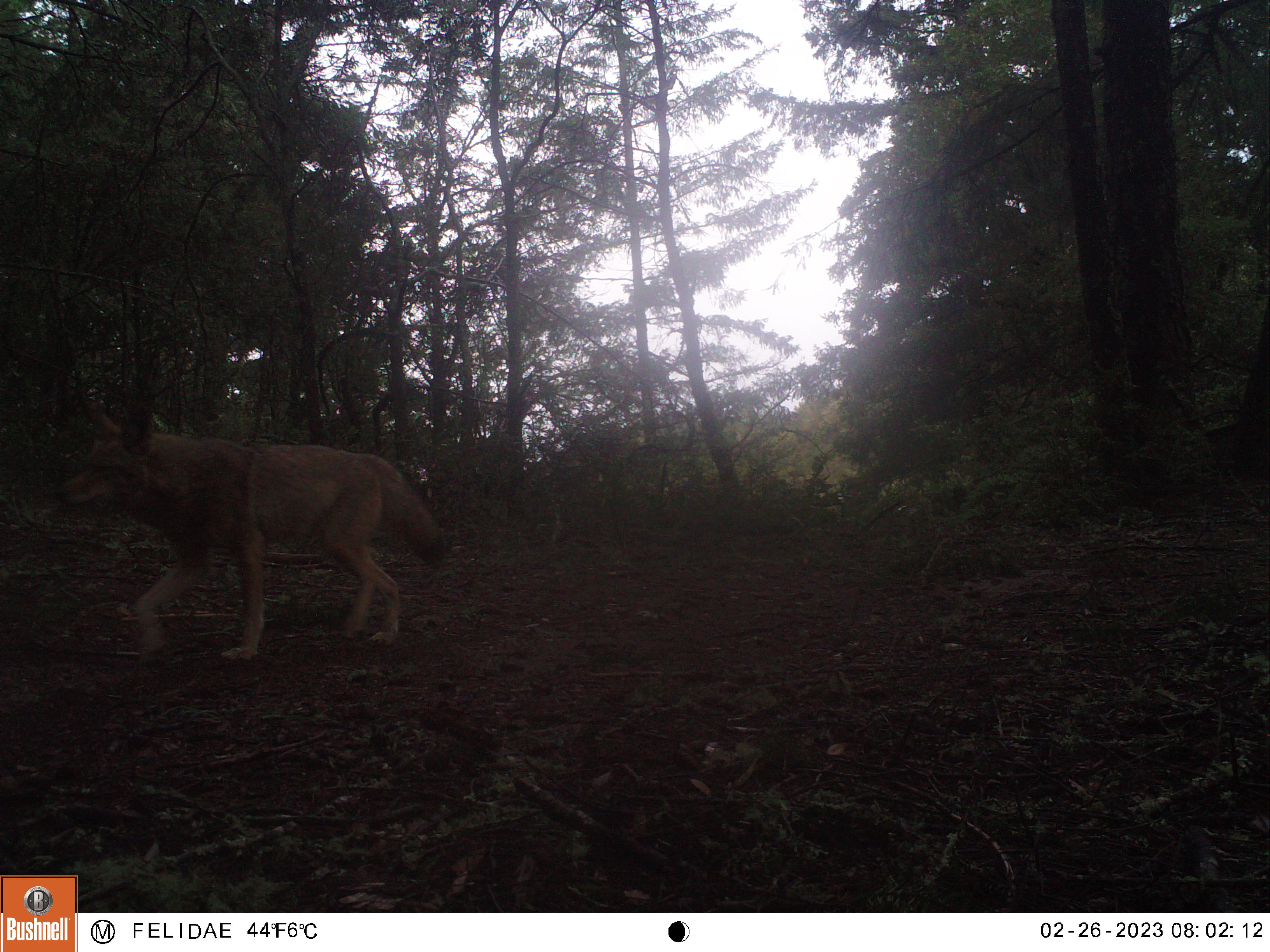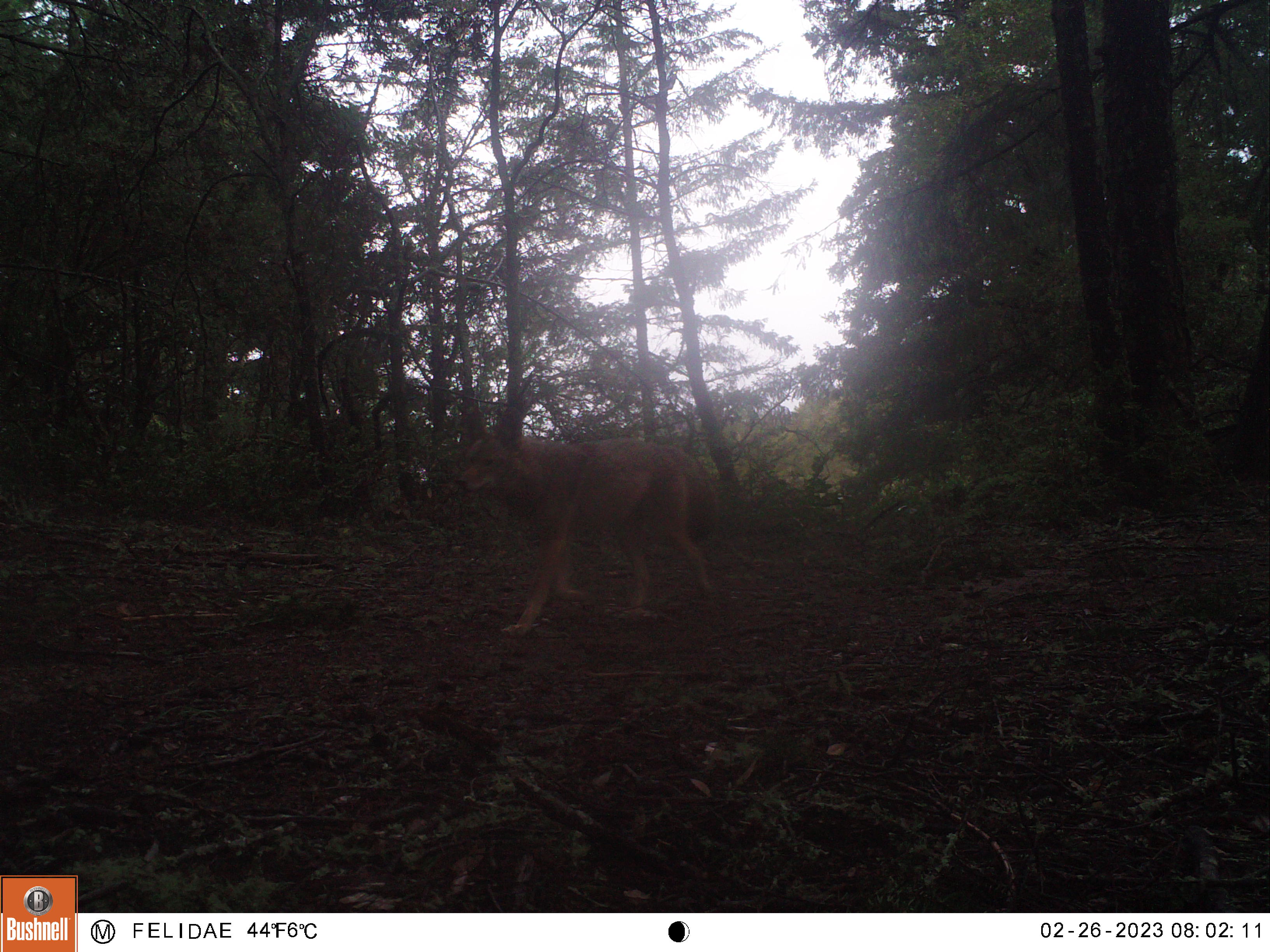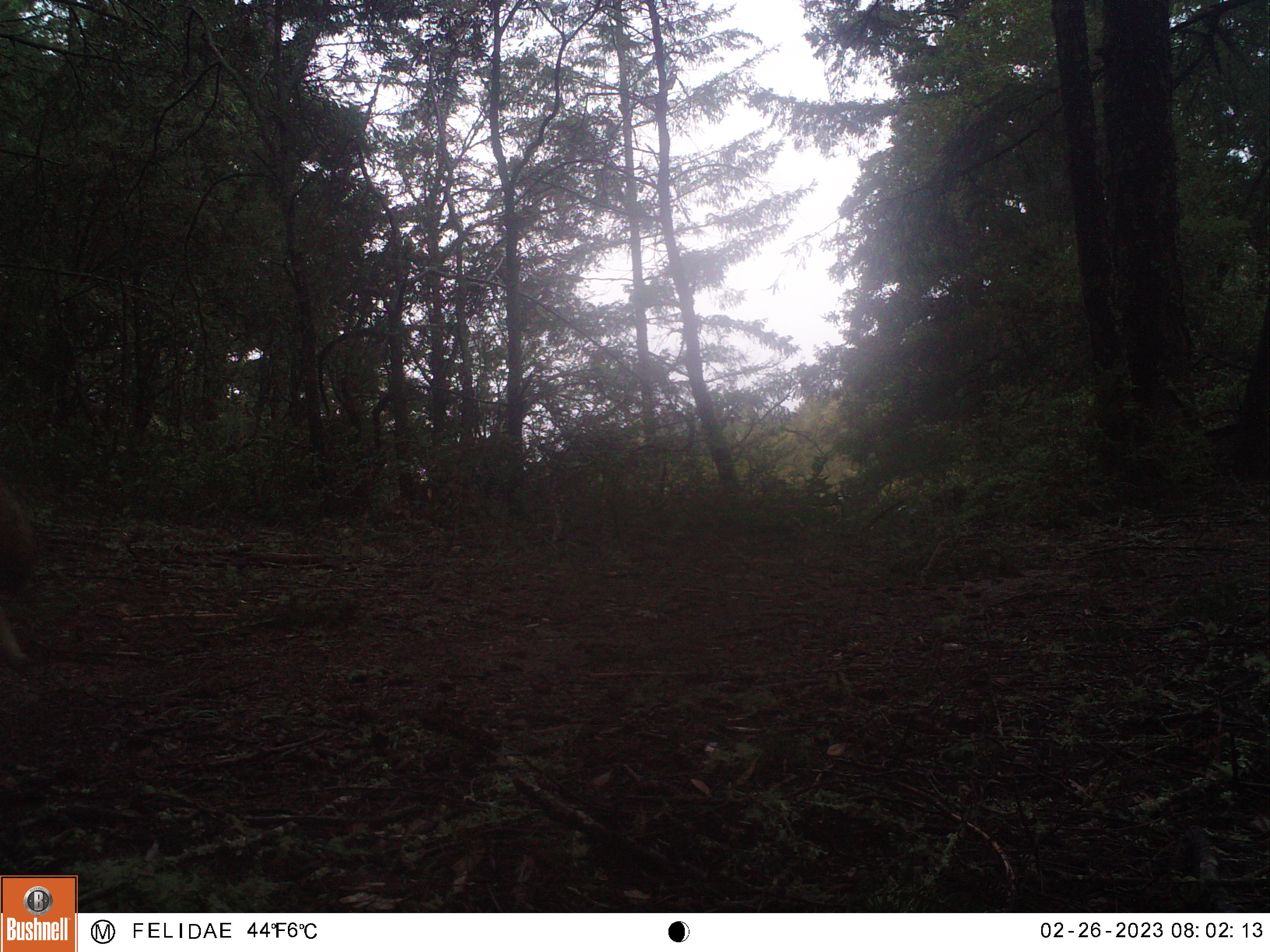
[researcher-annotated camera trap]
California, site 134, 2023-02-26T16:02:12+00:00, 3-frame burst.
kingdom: Animalia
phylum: Chordata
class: Mammalia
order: Carnivora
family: Canidae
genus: Canis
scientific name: Canis latrans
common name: coyote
Coyote (Canis latrans).